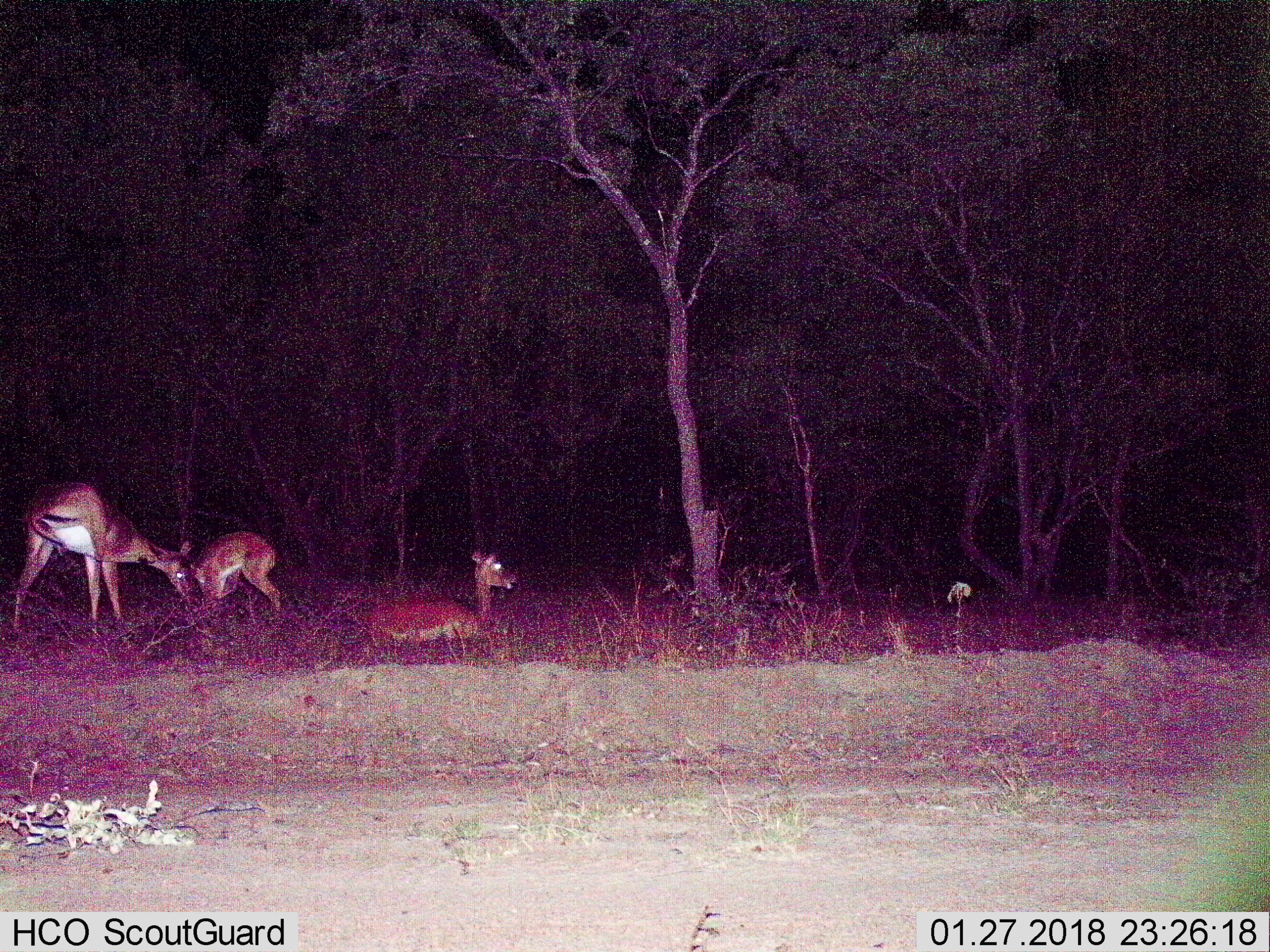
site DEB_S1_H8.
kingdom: Animalia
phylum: Chordata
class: Mammalia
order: Artiodactyla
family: Bovidae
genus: Aepyceros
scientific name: Aepyceros melampus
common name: impala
Impala (Aepyceros melampus), count 3. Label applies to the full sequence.